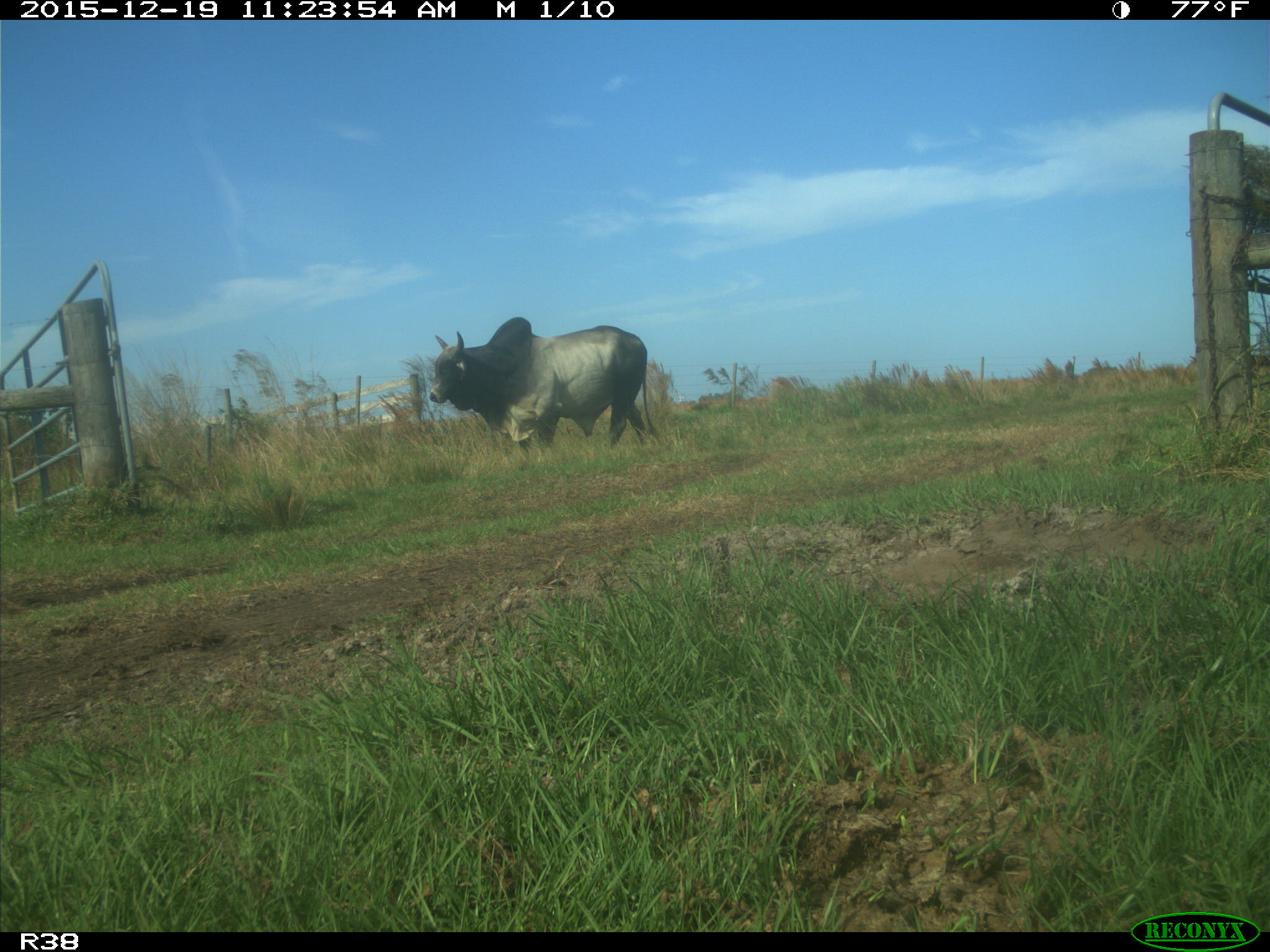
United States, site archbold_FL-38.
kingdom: Animalia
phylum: Chordata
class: Mammalia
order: Artiodactyla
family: Bovidae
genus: Bos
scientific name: Bos taurus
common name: domestic cow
Bos taurus (domestic cow).